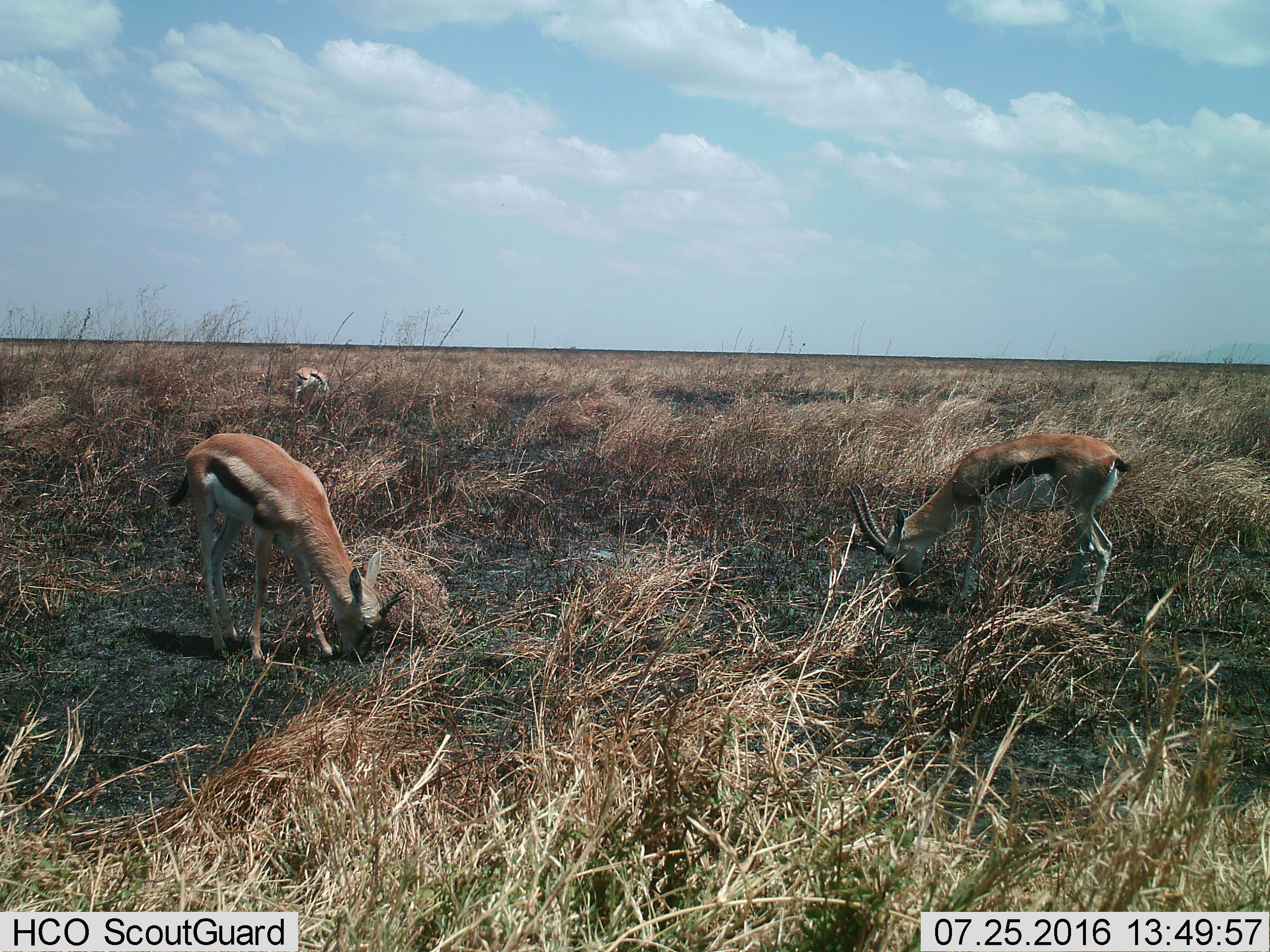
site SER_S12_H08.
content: unidentified animal